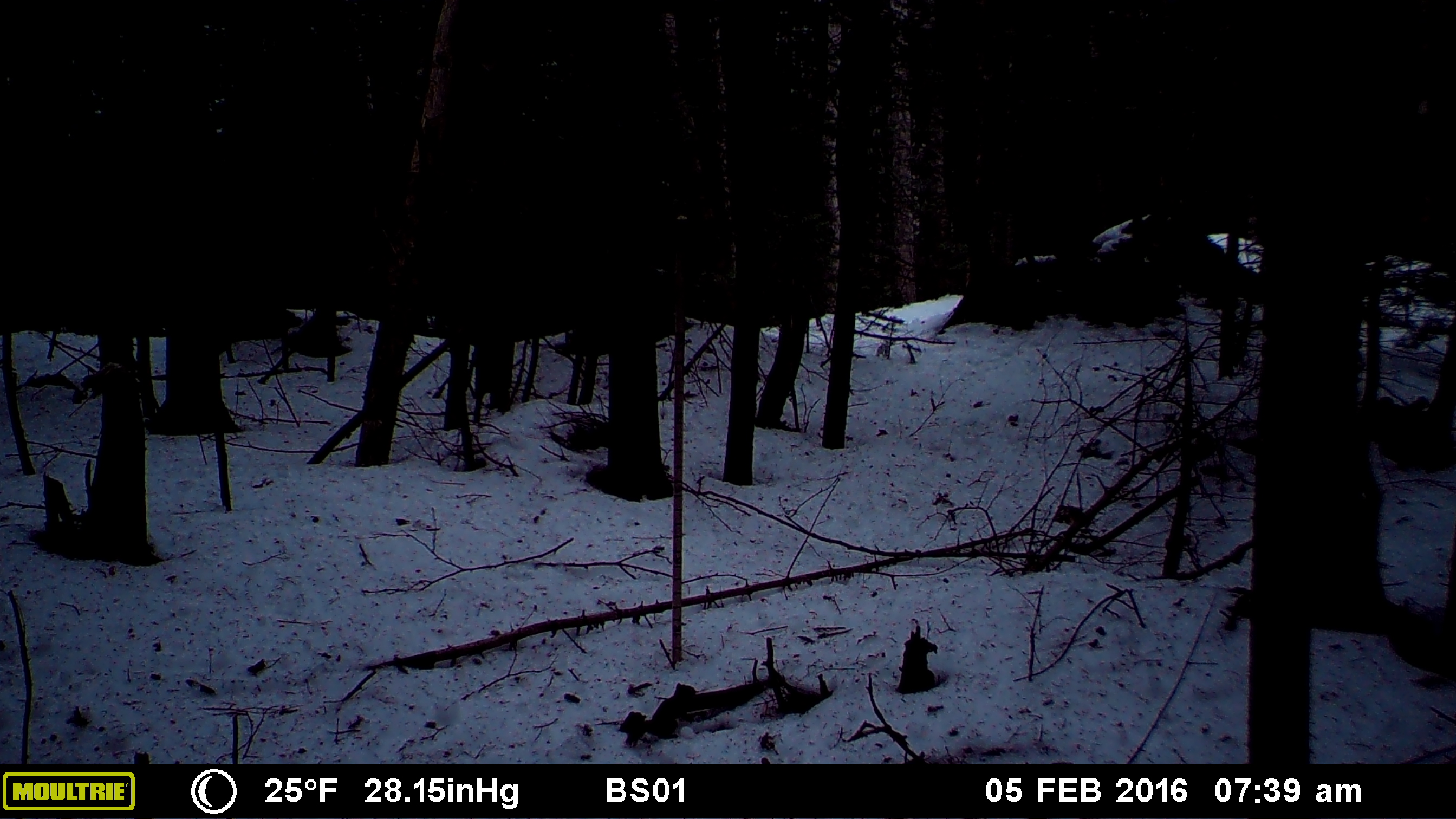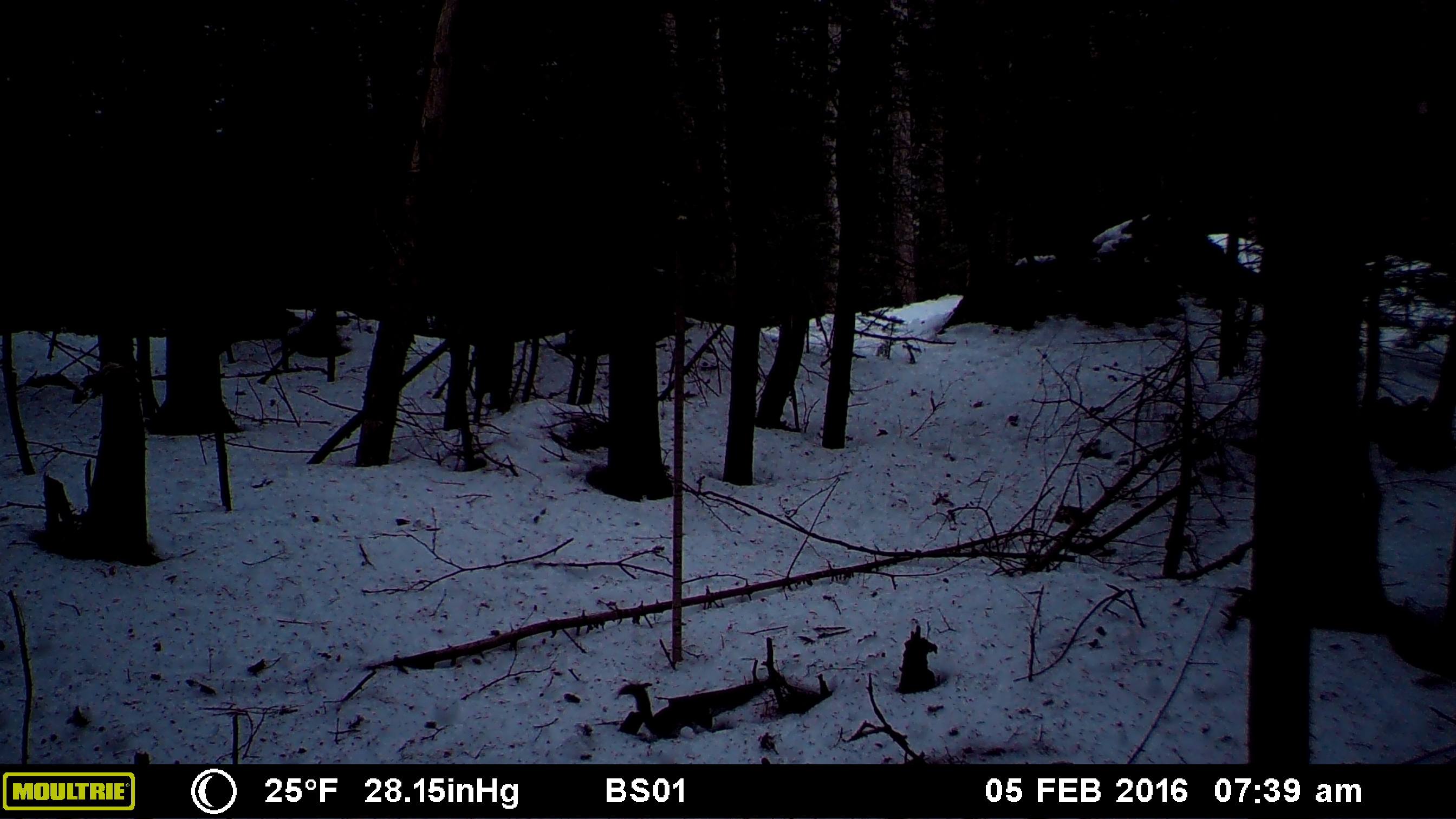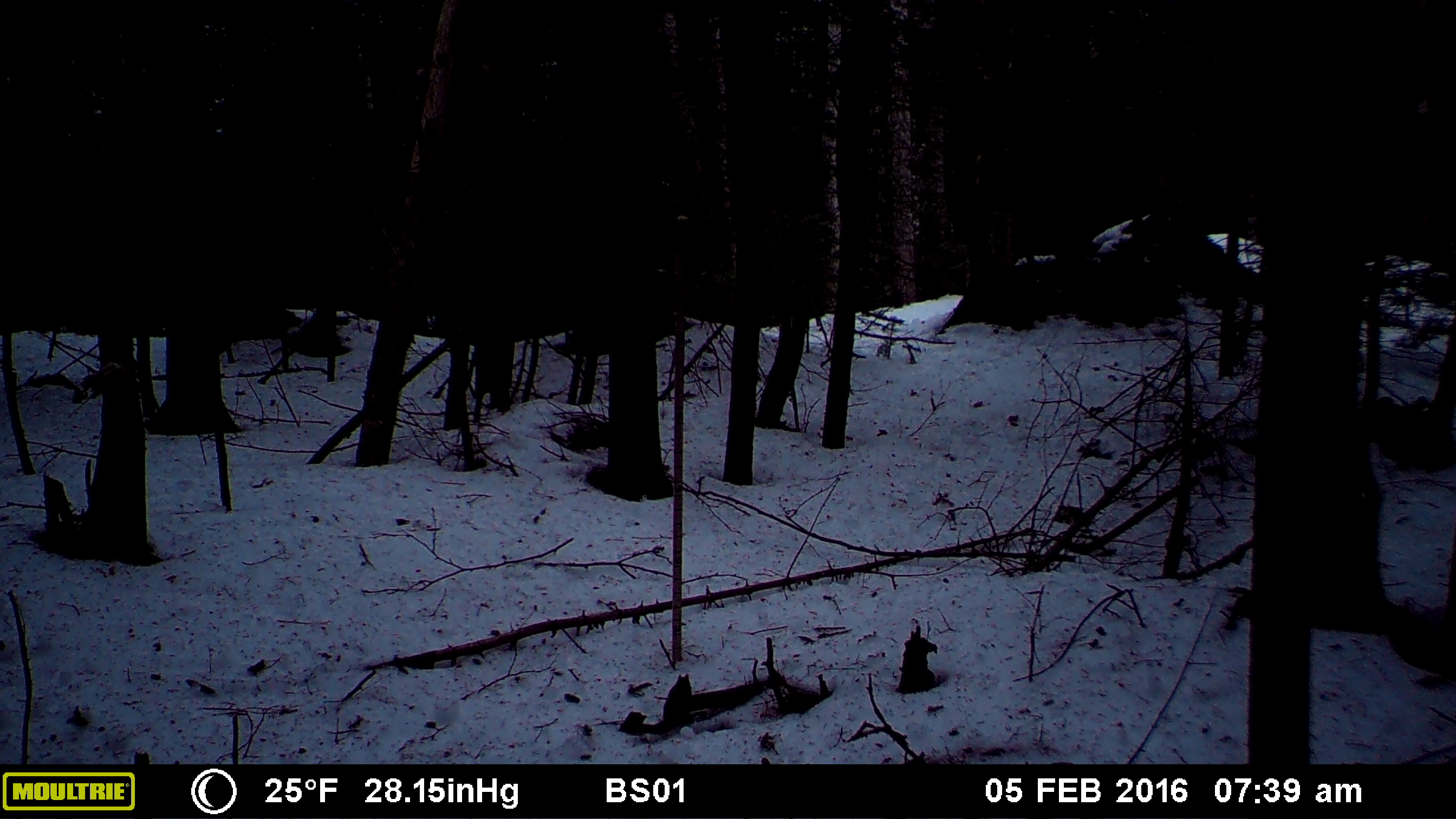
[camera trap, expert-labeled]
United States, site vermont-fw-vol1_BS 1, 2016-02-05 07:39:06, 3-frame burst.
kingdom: Animalia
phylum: Chordata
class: Mammalia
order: Rodentia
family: Sciuridae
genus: Tamiasciurus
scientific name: Tamiasciurus hudsonicus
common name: red squirrel